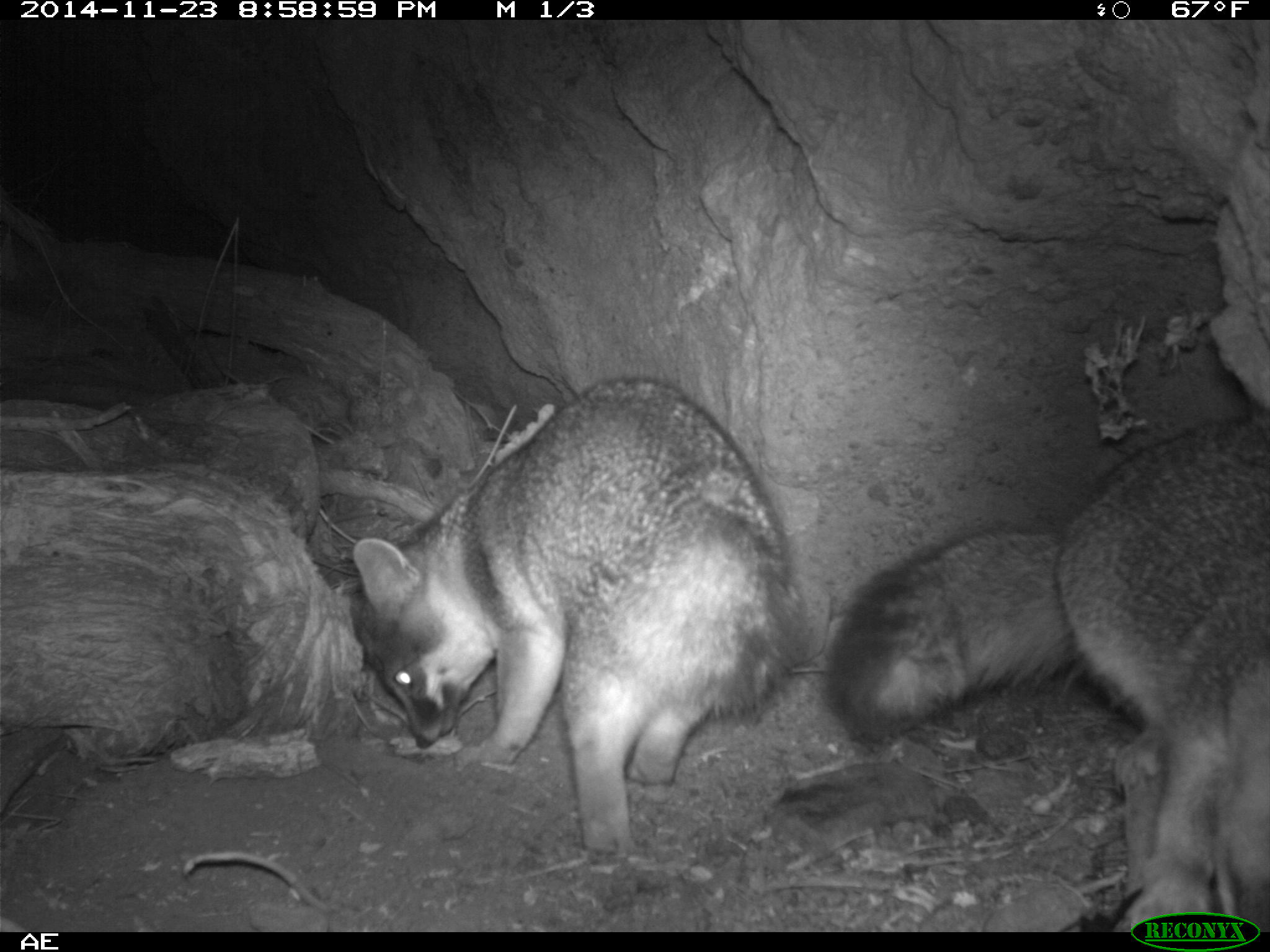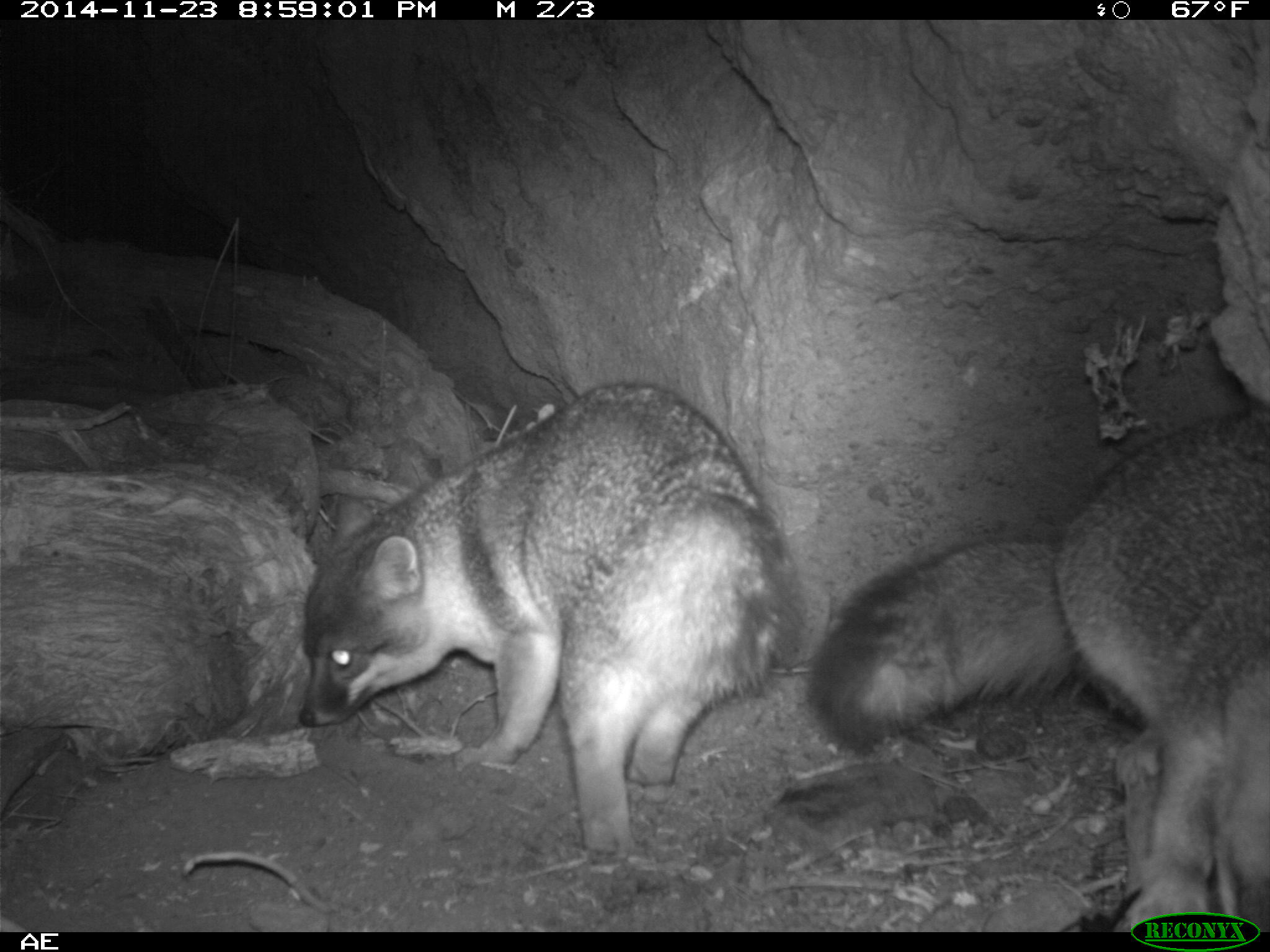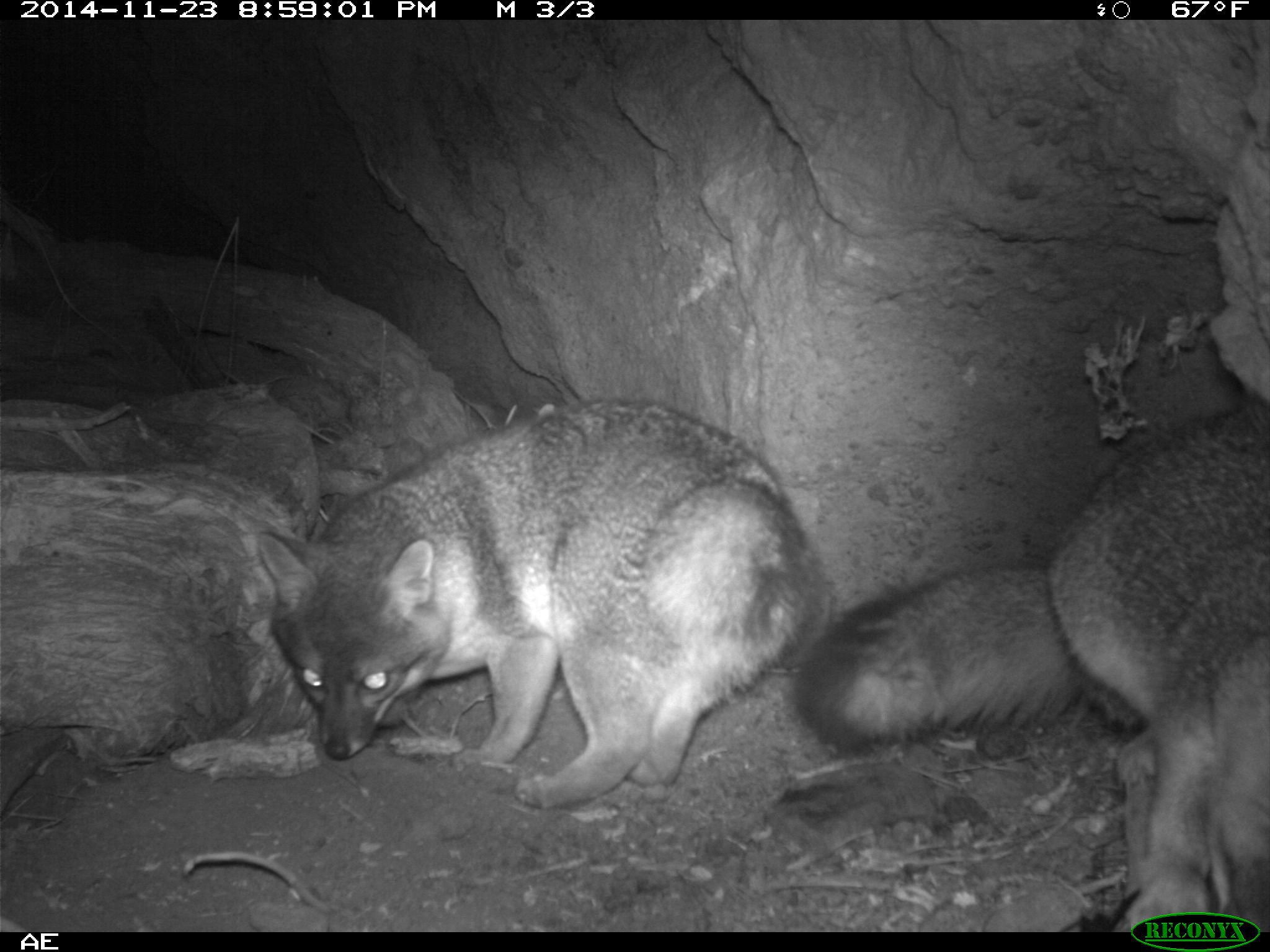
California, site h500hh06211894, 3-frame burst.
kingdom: Animalia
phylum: Chordata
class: Mammalia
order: Carnivora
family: Canidae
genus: Urocyon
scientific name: Urocyon littoralis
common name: island fox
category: fox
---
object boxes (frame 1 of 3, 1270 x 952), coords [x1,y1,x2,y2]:
fox: [826,408,1269,923]; [352,375,803,857]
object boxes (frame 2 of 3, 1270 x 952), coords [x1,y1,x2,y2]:
fox: [299,384,799,871]; [807,410,1269,933]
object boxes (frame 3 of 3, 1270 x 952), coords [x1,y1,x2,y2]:
fox: [781,400,1269,930]; [257,395,827,808]